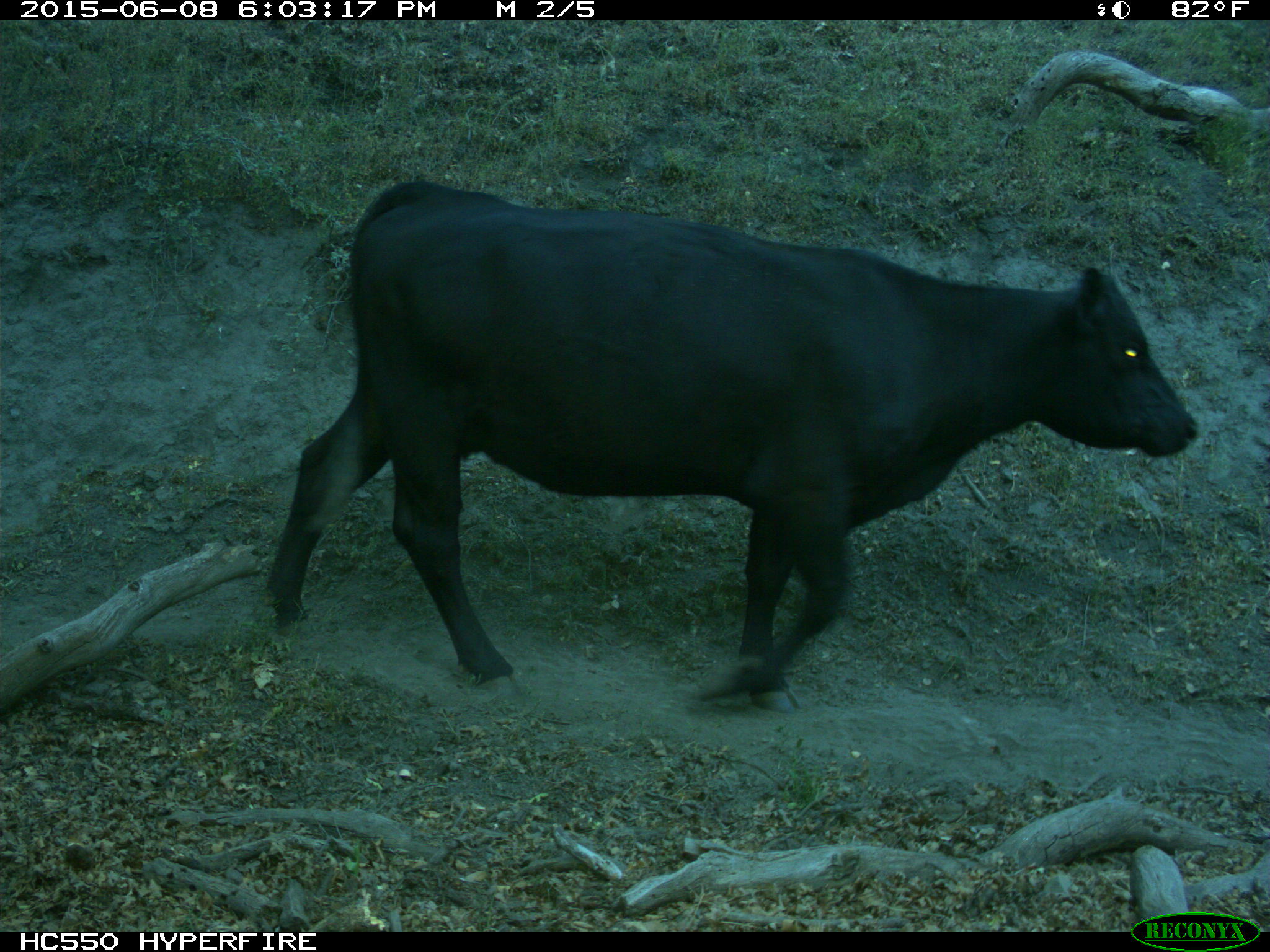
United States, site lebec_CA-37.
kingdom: Animalia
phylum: Chordata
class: Mammalia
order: Artiodactyla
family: Bovidae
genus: Bos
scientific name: Bos taurus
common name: domestic cow